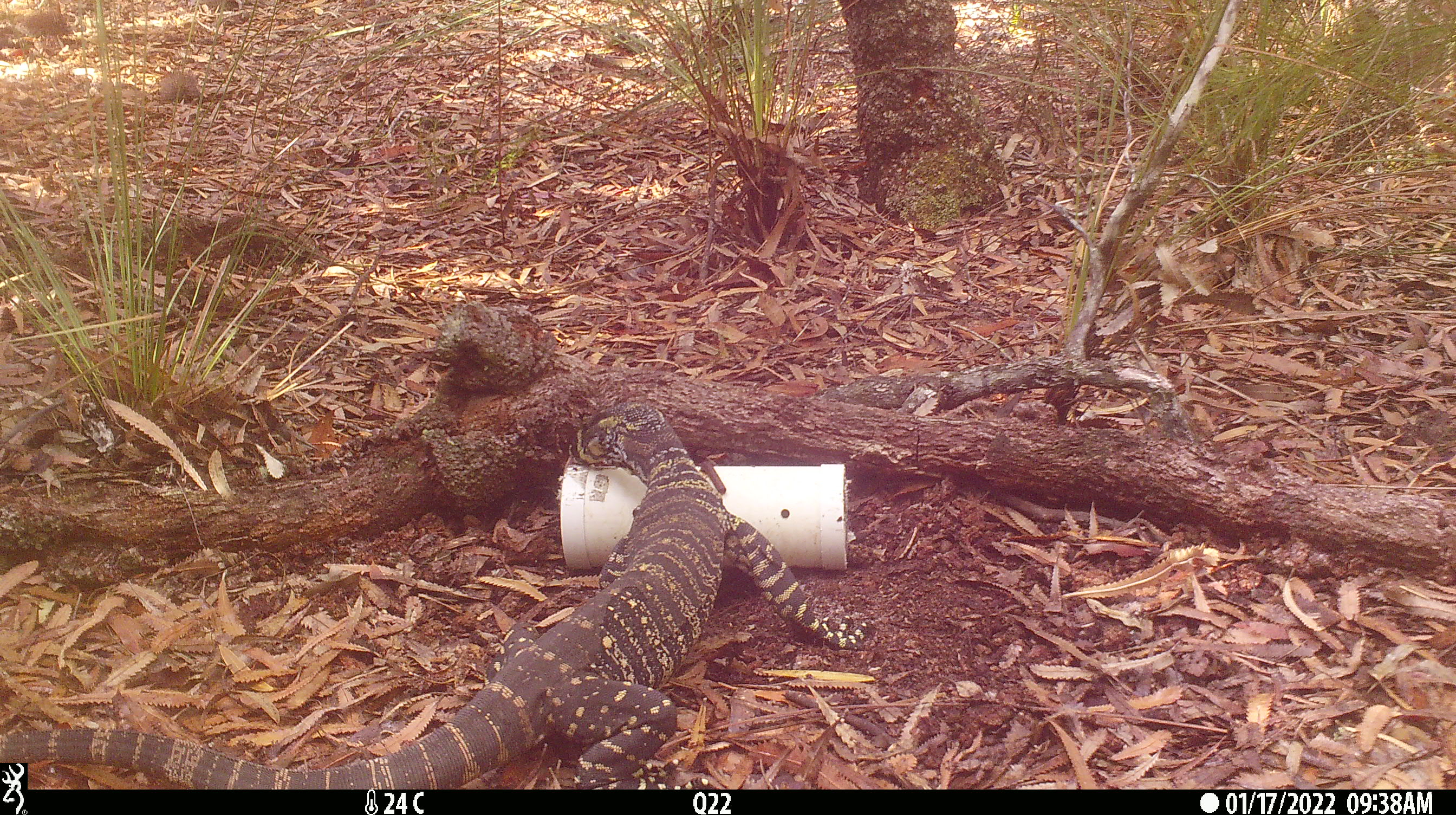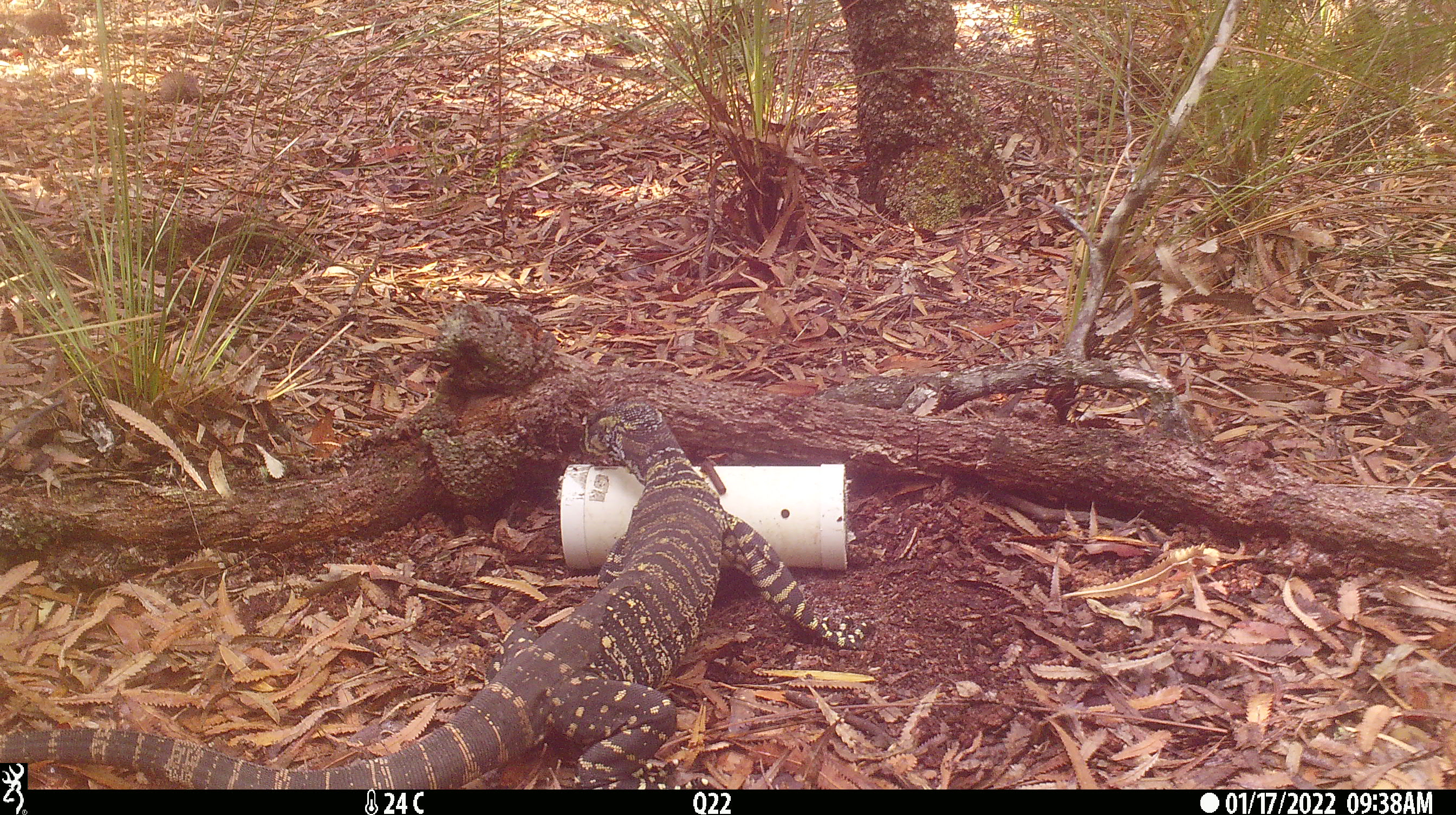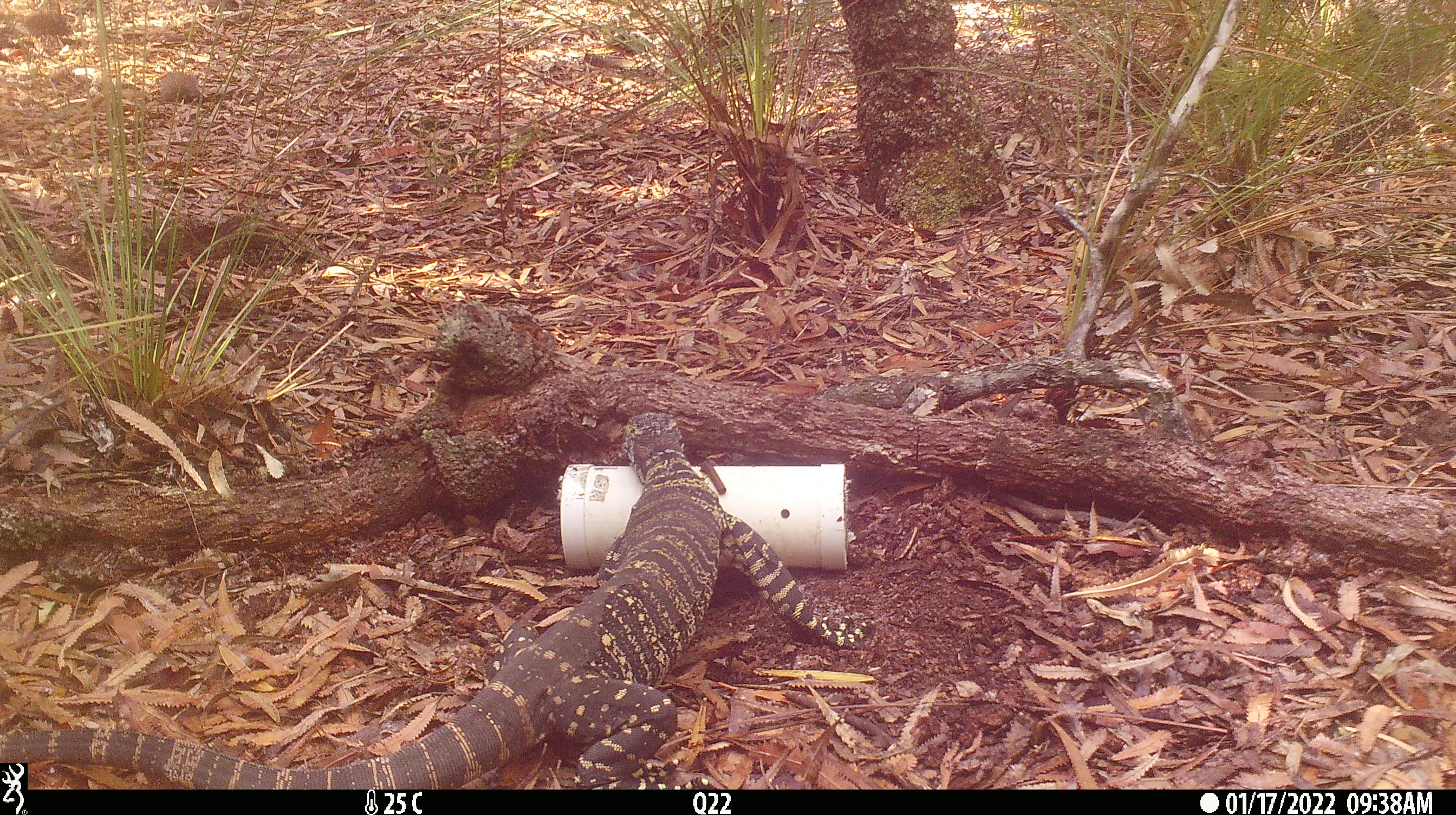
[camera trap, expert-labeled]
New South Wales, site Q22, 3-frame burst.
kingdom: Animalia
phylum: Chordata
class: Reptilia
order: Squamata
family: Varanidae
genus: Varanus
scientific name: Varanus varius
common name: lace monitor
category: goanna